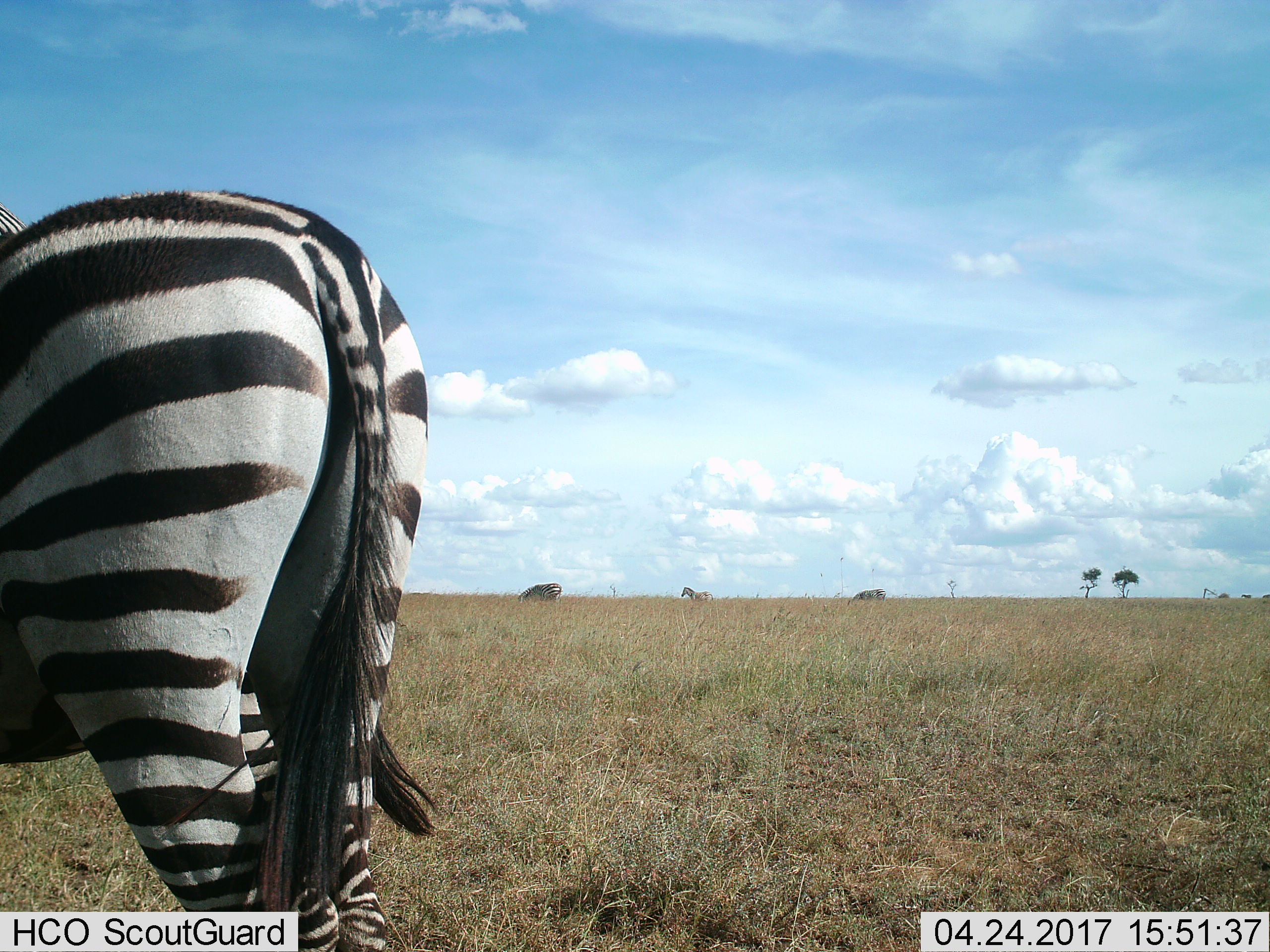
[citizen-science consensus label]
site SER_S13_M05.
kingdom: Animalia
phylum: Chordata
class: Mammalia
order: Perissodactyla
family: Equidae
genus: Equus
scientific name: Equus quagga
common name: plains zebra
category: zebraplains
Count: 5.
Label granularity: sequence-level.